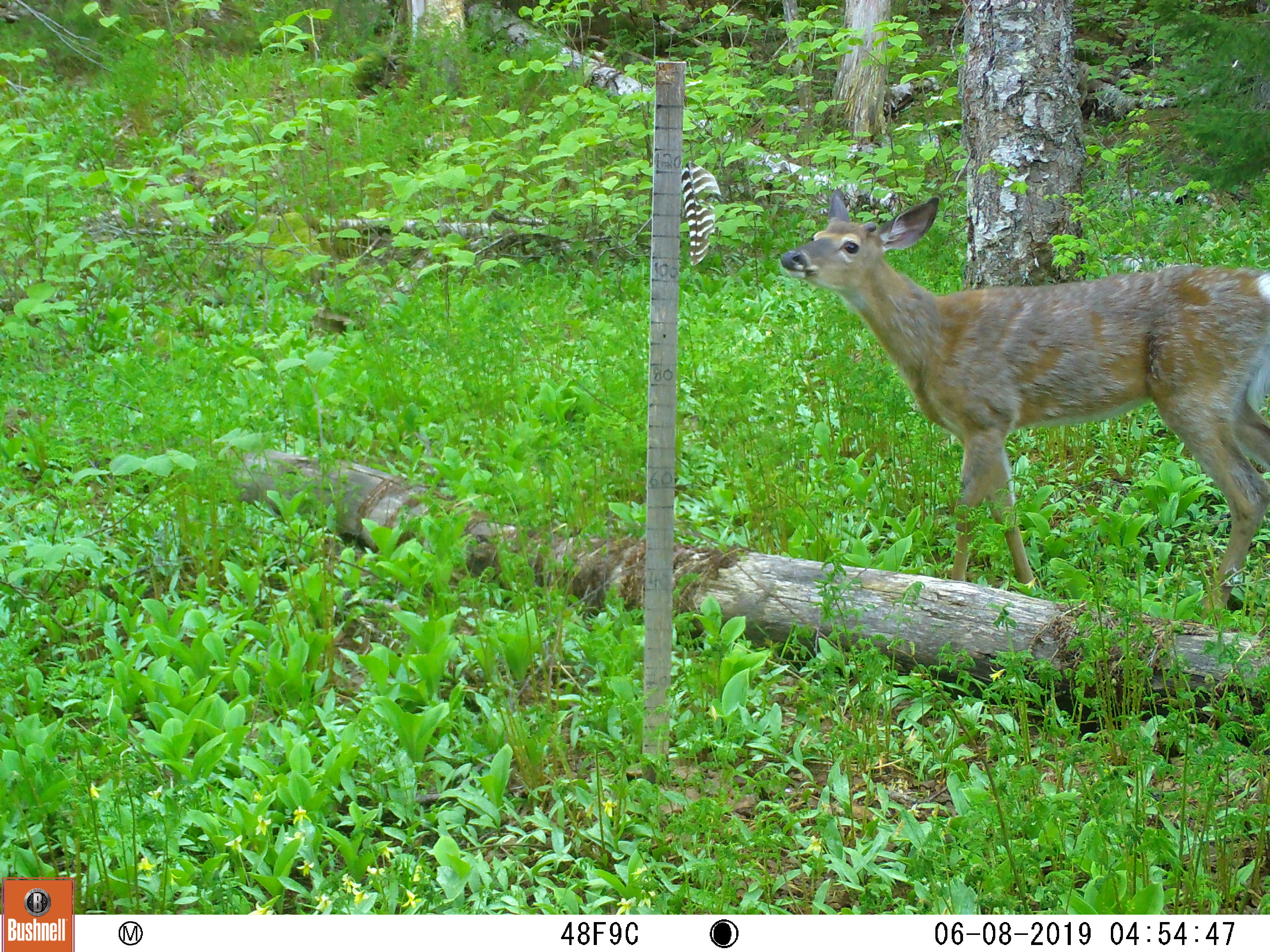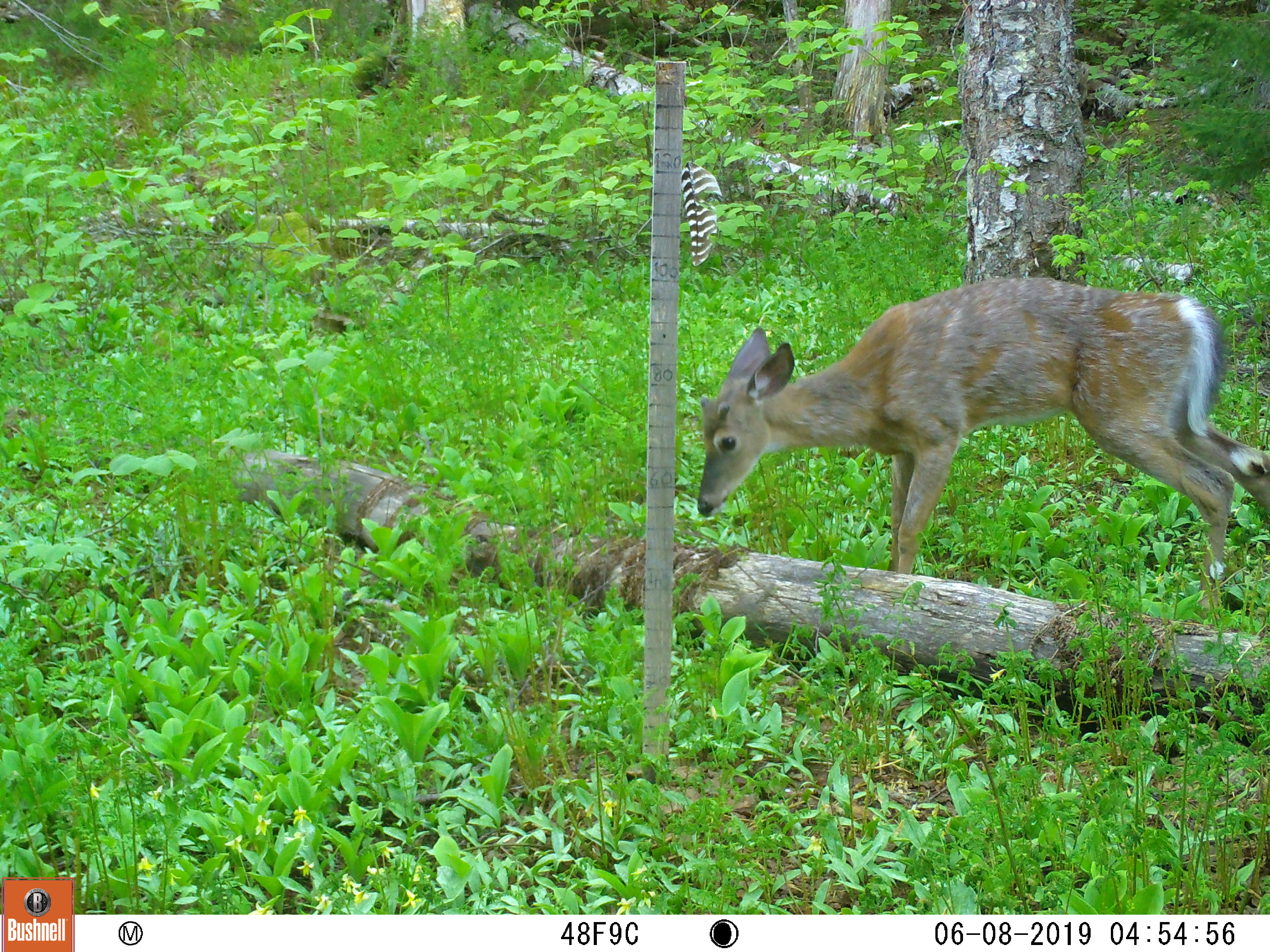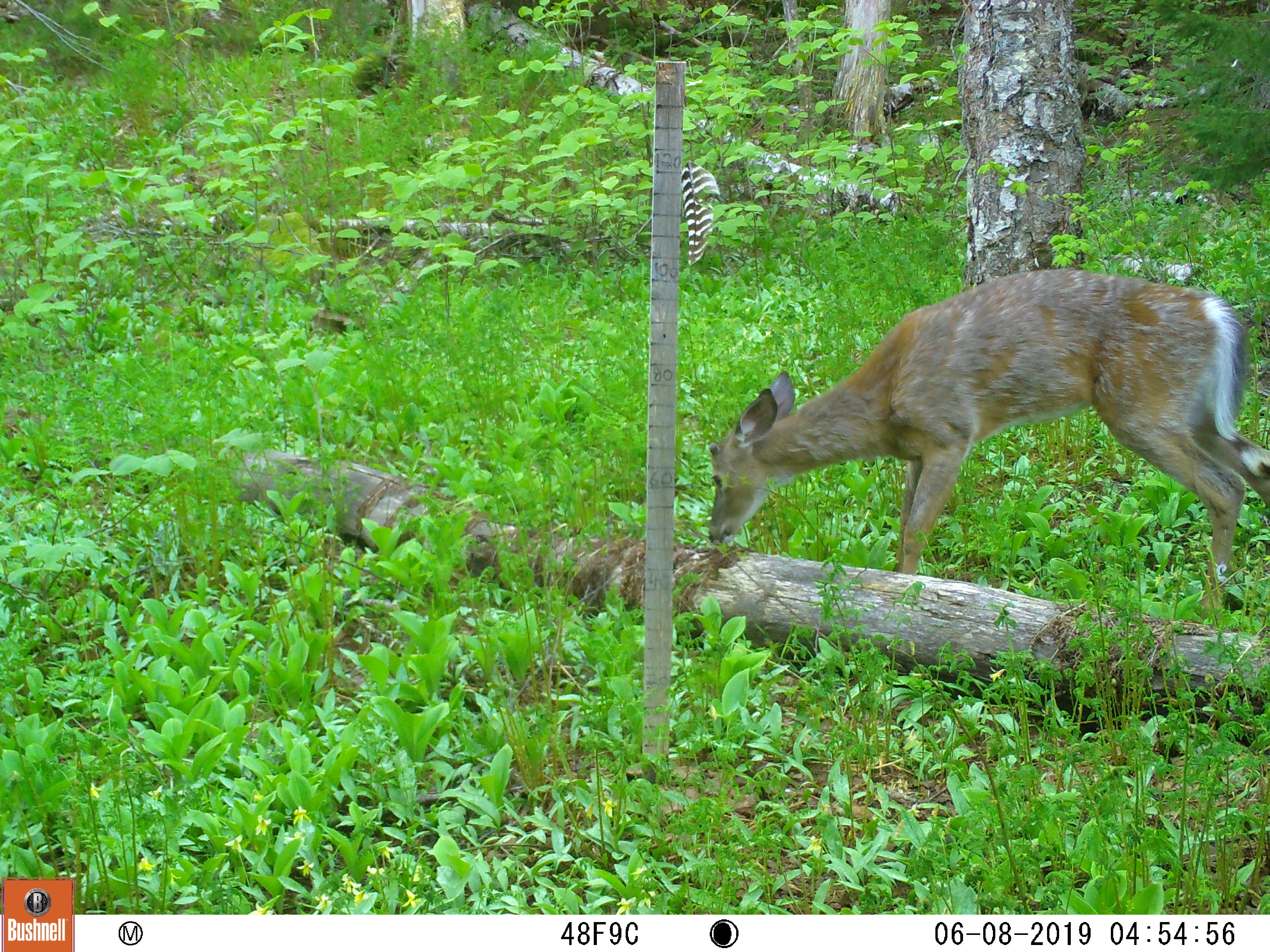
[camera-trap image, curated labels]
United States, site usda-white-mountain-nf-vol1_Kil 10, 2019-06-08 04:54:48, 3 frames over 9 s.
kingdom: Animalia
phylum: Chordata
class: Mammalia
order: Artiodactyla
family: Cervidae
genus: Odocoileus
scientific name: Odocoileus virginianus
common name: white-tailed deer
White-tailed deer (Odocoileus virginianus).